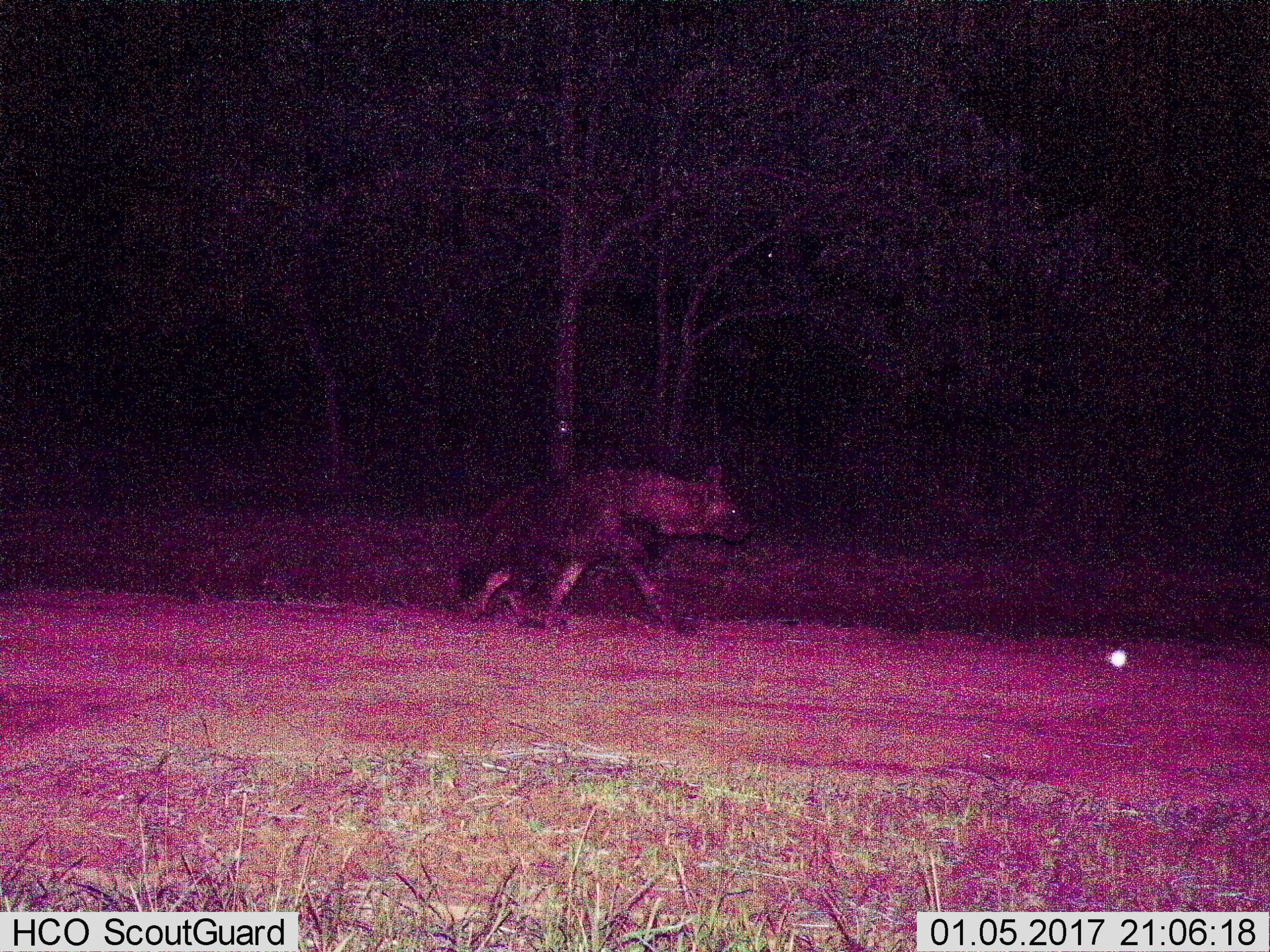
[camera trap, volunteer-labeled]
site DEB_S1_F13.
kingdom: Animalia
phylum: Chordata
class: Mammalia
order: Carnivora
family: Hyaenidae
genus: Parahyaena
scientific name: Parahyaena brunnea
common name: brown hyena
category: hyenabrown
Hyenabrown (brown hyena) (Parahyaena brunnea), count 1. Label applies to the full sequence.